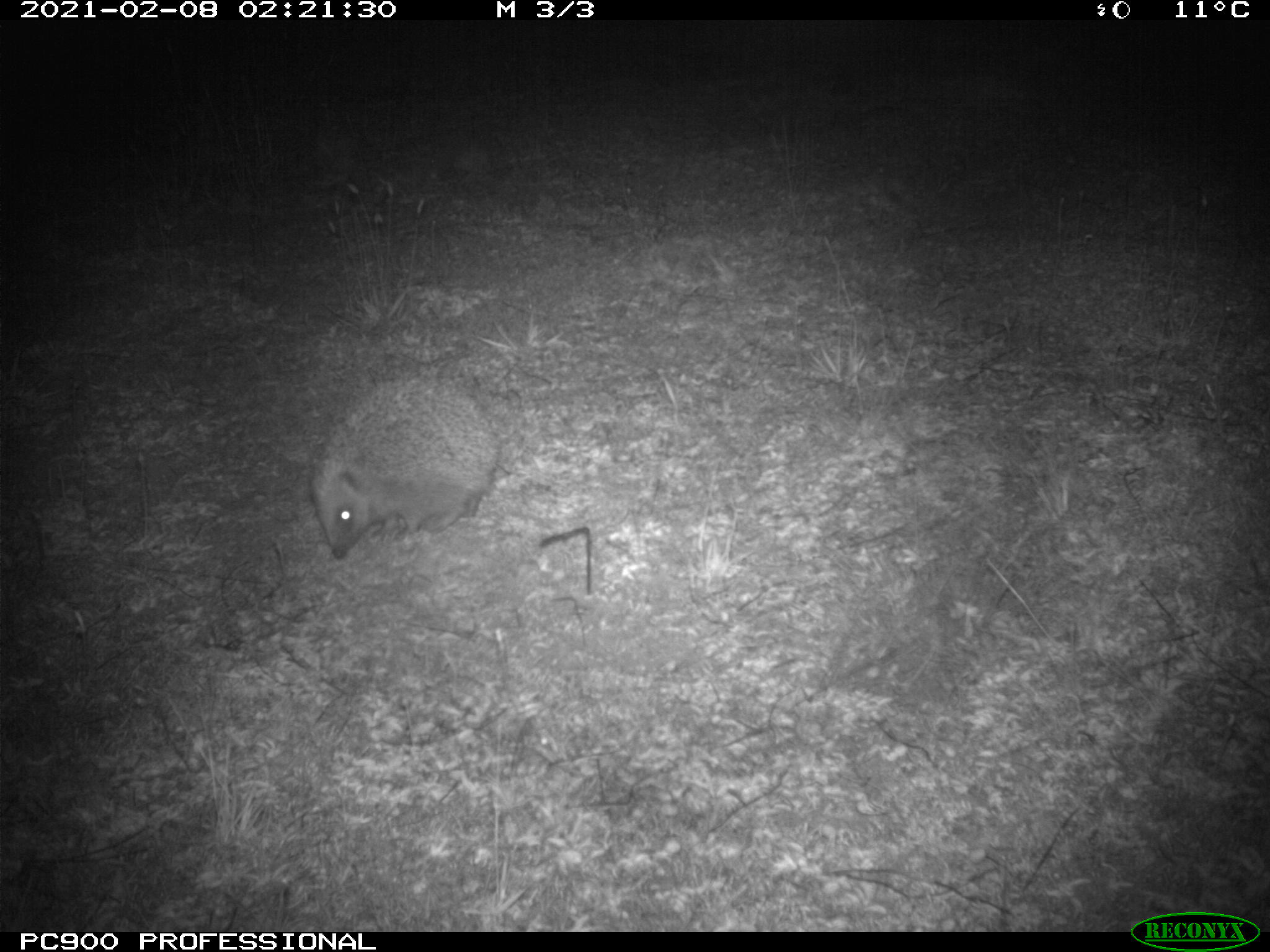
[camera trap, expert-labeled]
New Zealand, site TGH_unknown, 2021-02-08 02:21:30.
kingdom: Animalia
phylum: Chordata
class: Mammalia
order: Eulipotyphla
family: Erinaceidae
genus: Erinaceus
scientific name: Erinaceus europaeus europaeus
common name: european hedgehog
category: hedgehog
Hedgehog (european hedgehog) (Erinaceus europaeus europaeus).